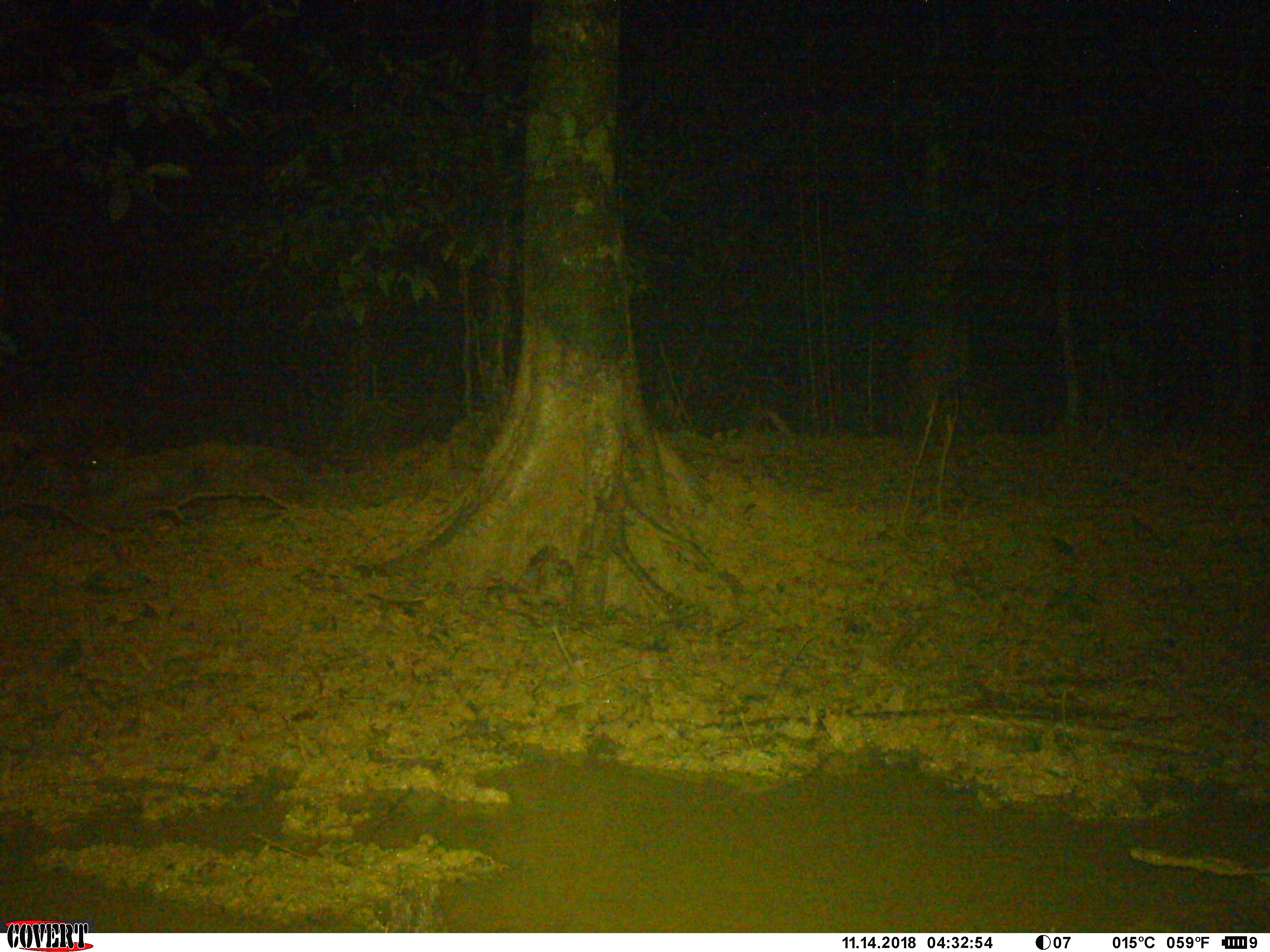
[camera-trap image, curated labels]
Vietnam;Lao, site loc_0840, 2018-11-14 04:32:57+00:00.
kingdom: Animalia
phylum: Chordata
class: Mammalia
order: Artiodactyla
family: Suidae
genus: Sus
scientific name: Sus scrofa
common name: eurasian wild pig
Eurasian wild pig (Sus scrofa). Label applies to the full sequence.